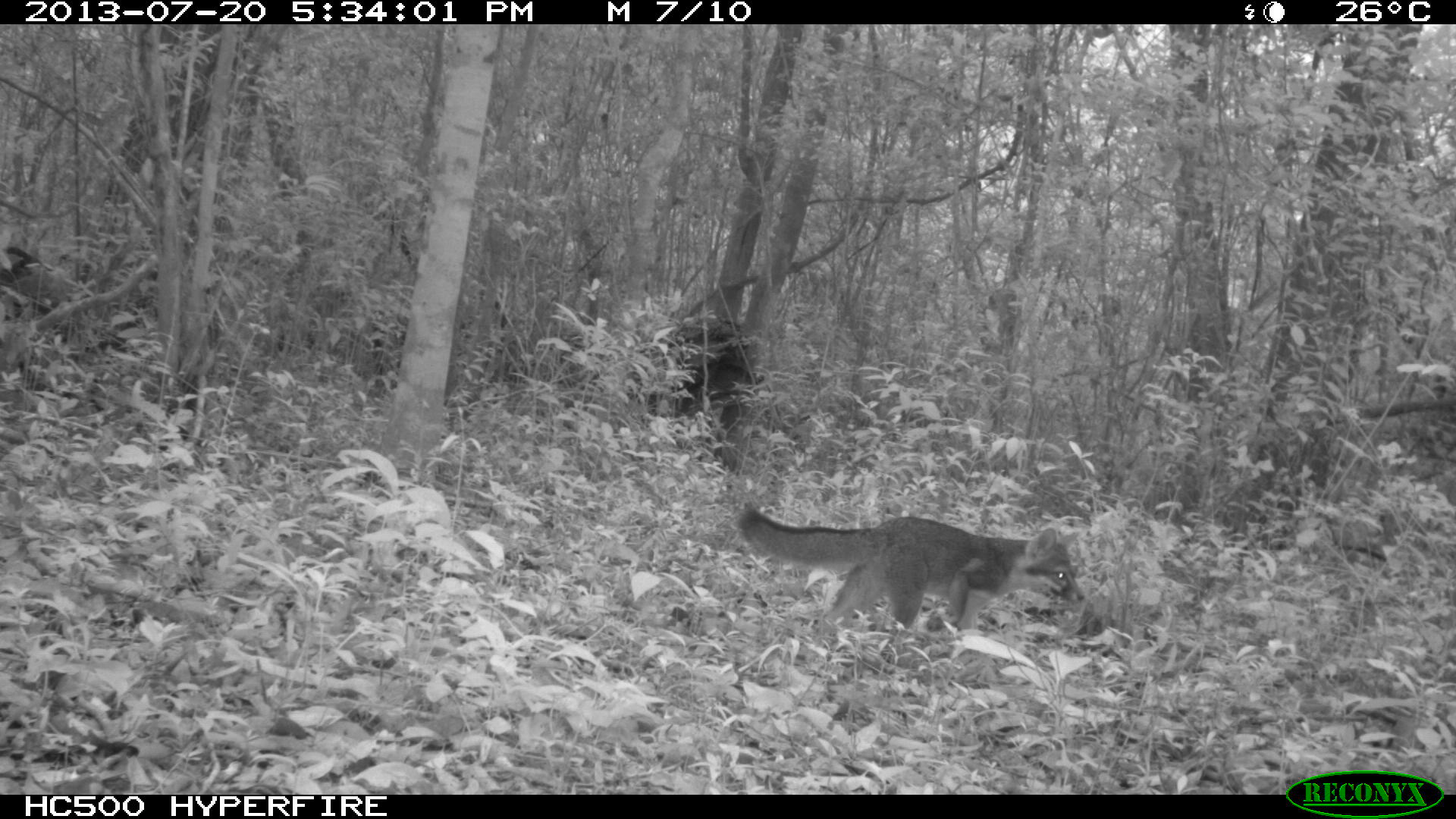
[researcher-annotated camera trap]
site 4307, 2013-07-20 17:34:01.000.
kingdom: Animalia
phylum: Chordata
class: Mammalia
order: Carnivora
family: Canidae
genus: Urocyon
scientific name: Urocyon cinereoargenteus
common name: gray fox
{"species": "Urocyon cinereoargenteus (gray fox)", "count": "1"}